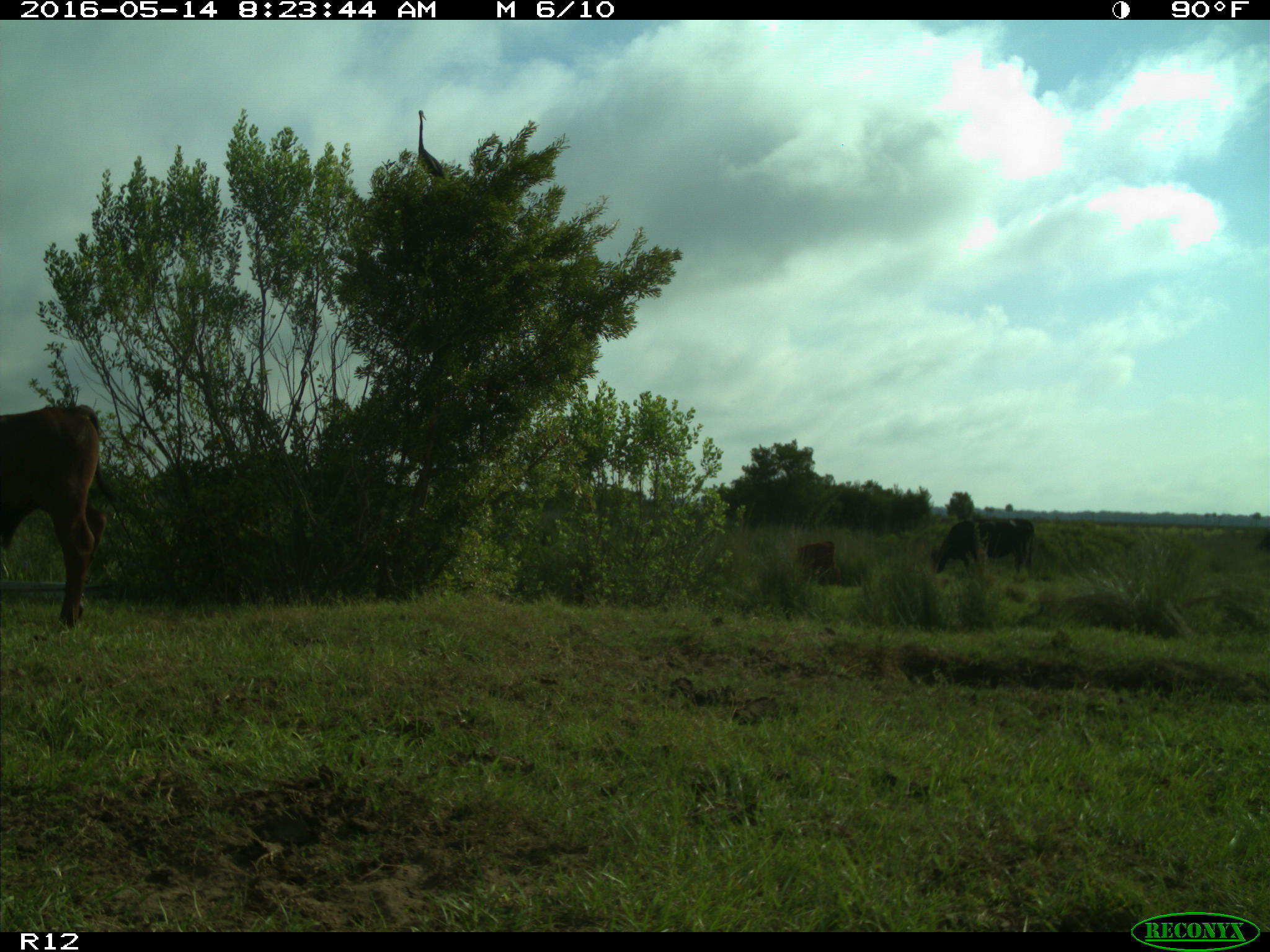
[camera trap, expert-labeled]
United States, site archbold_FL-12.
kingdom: Animalia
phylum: Chordata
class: Mammalia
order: Artiodactyla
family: Bovidae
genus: Bos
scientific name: Bos taurus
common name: domestic cow